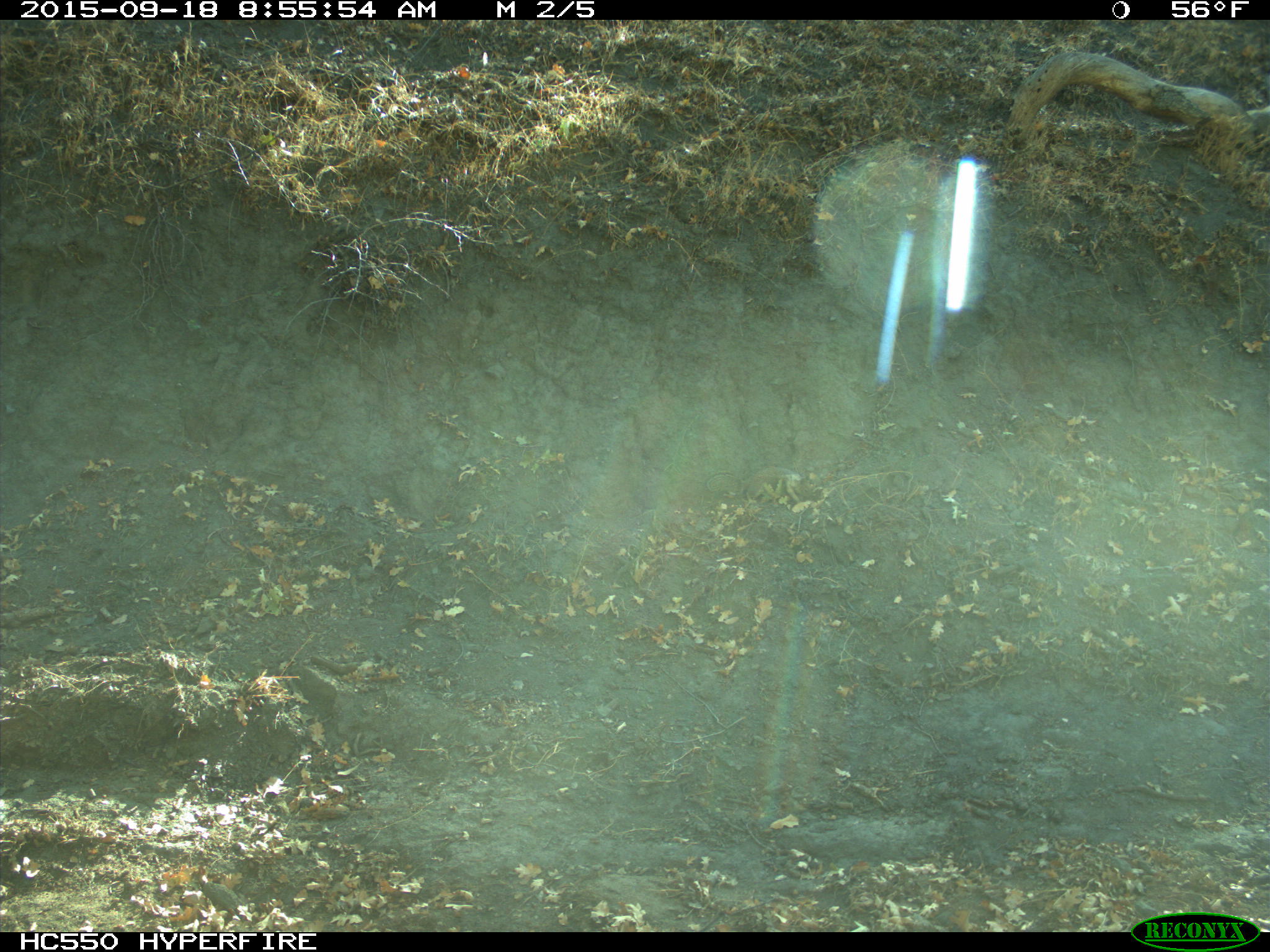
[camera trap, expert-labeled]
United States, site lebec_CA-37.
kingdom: Animalia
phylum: Chordata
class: Mammalia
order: Rodentia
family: Sciuridae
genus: Otospermophilus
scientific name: Otospermophilus beecheyi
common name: california ground squirrel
Otospermophilus beecheyi (california ground squirrel).